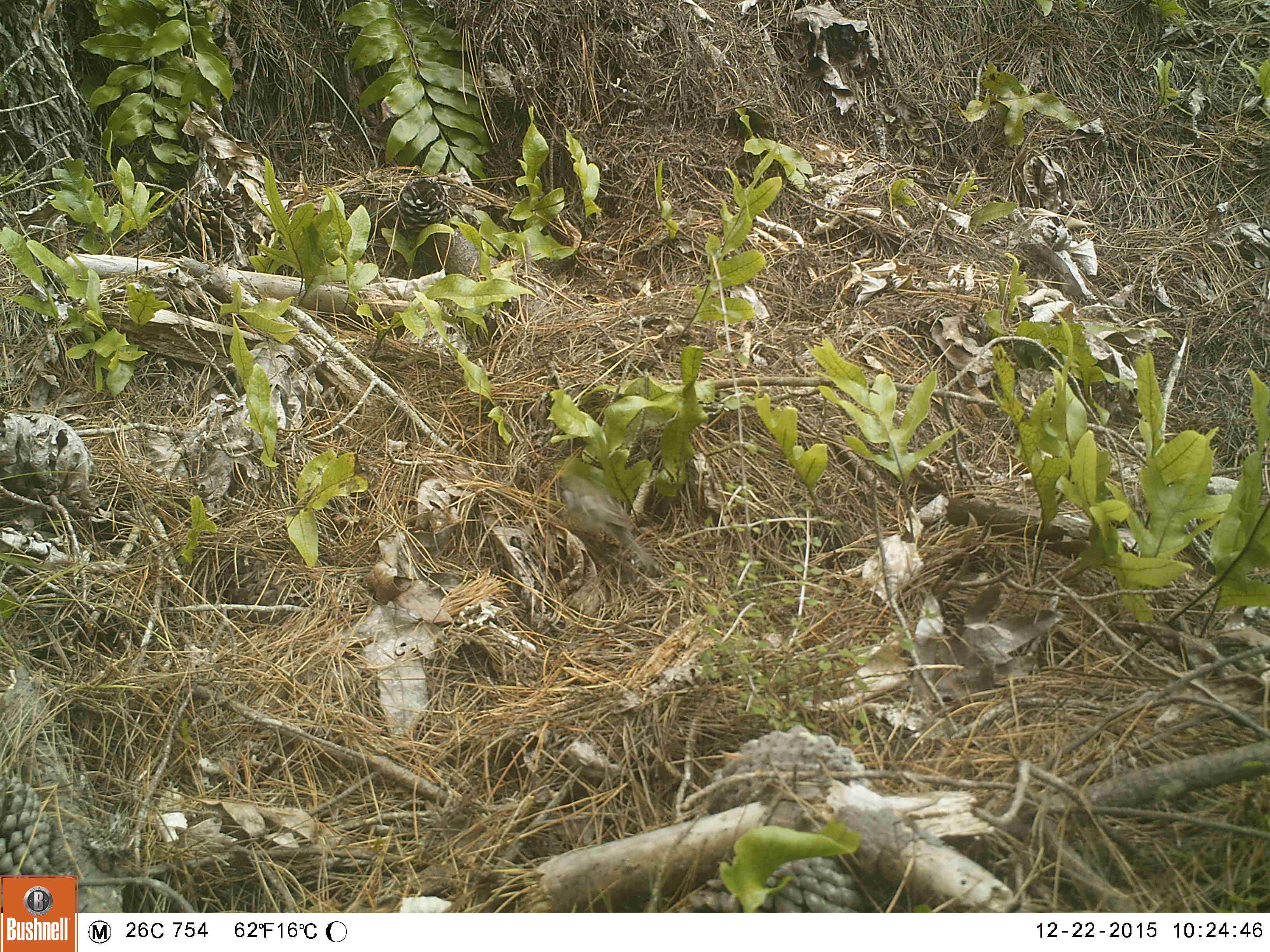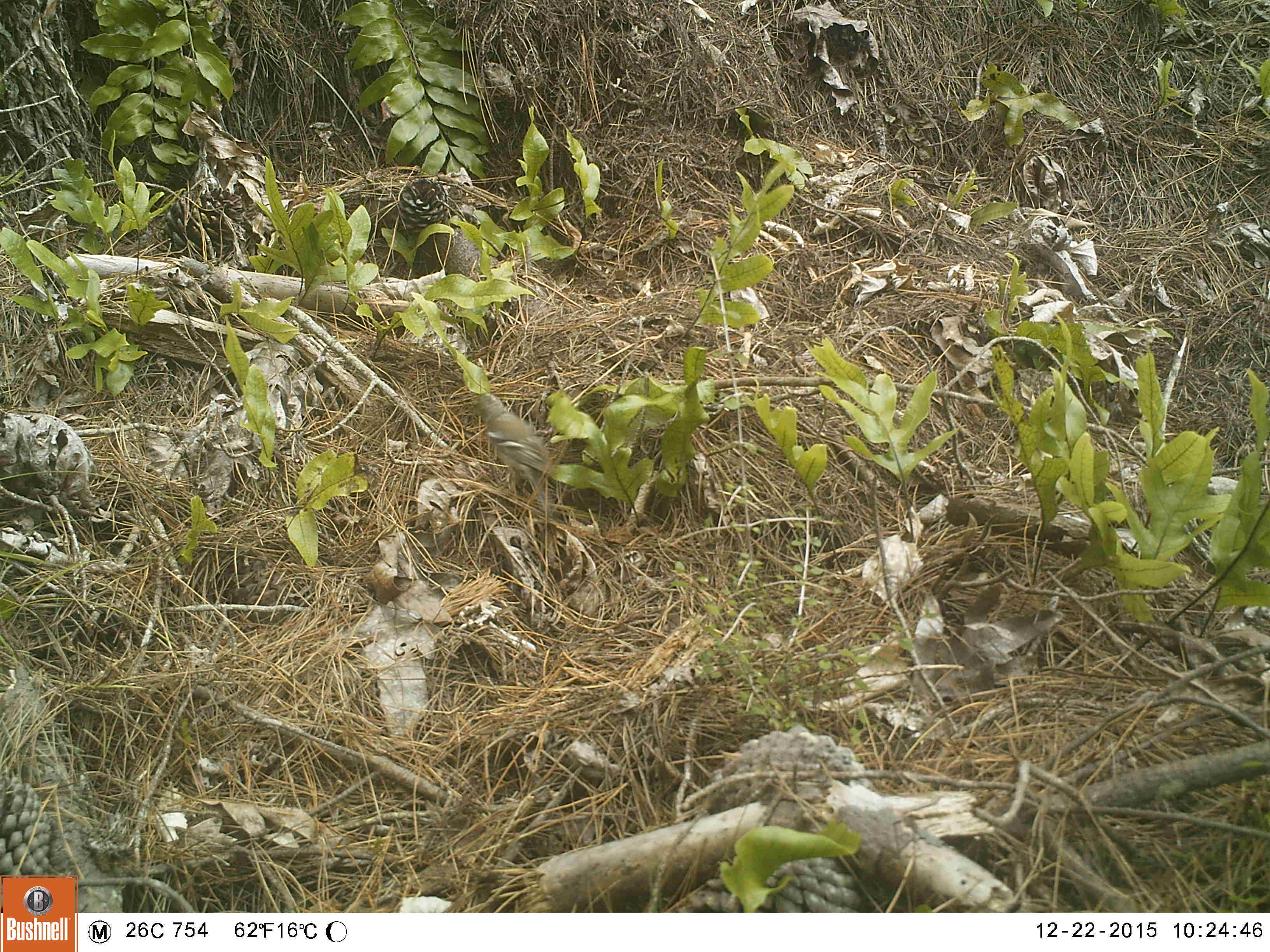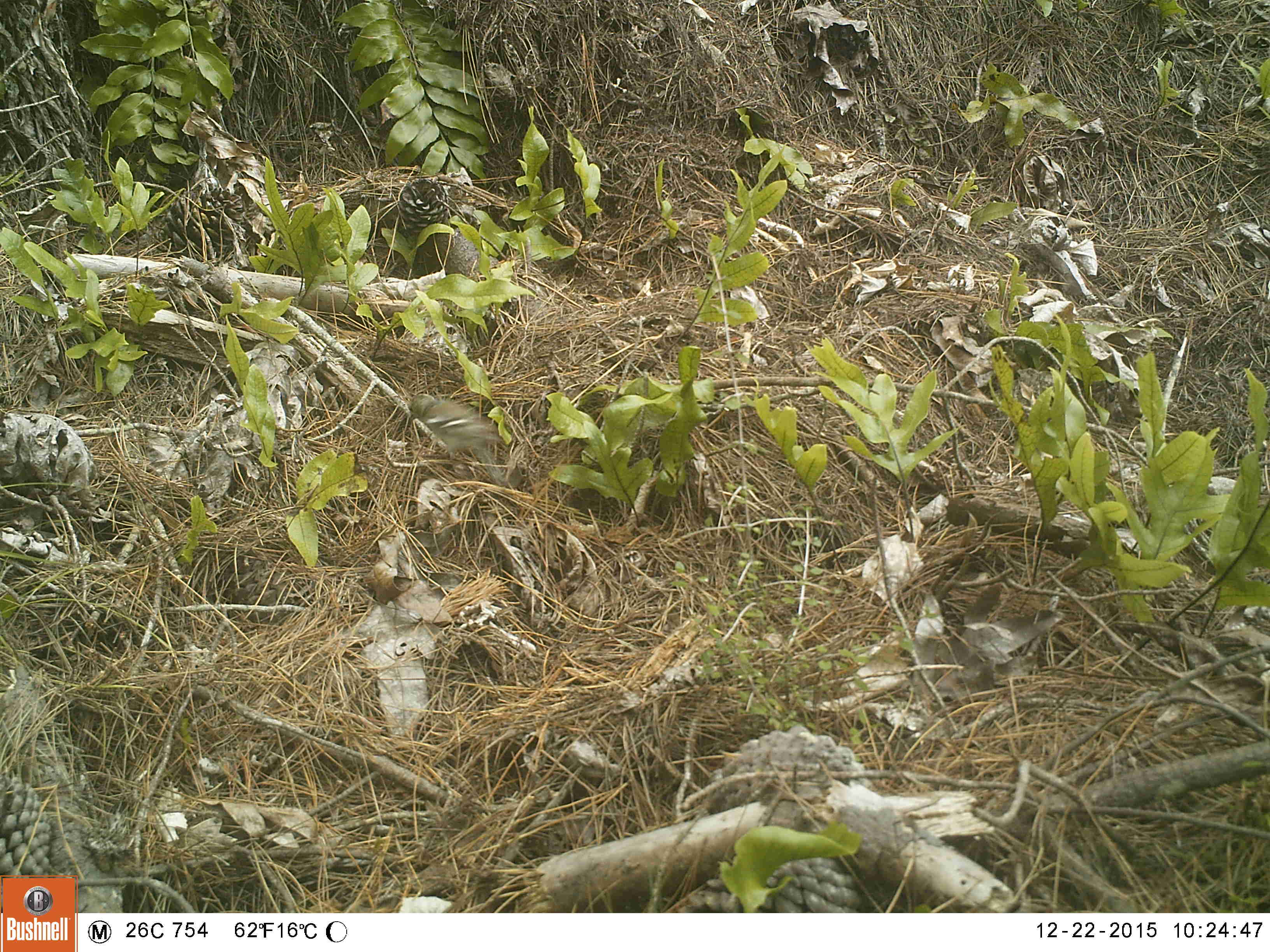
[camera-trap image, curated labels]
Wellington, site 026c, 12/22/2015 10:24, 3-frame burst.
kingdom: Animalia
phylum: Chordata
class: Aves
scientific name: Aves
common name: bird